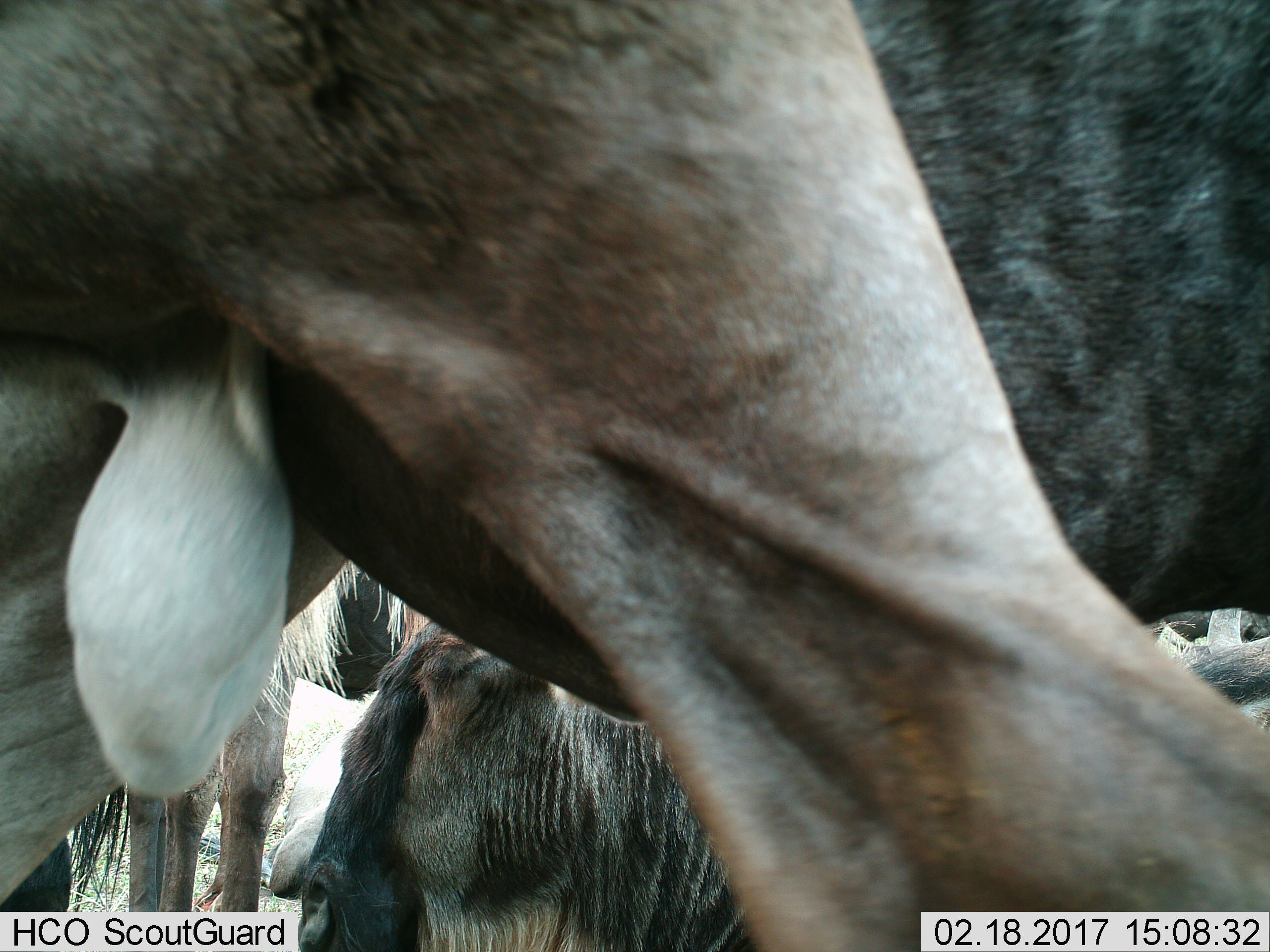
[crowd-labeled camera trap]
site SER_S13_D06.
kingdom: Animalia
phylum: Chordata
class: Mammalia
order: Artiodactyla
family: Bovidae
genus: Connochaetes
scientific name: Connochaetes taurinus taurinus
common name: blue wildebeest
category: wildebeestblue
Wildebeestblue (blue wildebeest) (Connochaetes taurinus taurinus), count 4. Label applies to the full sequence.